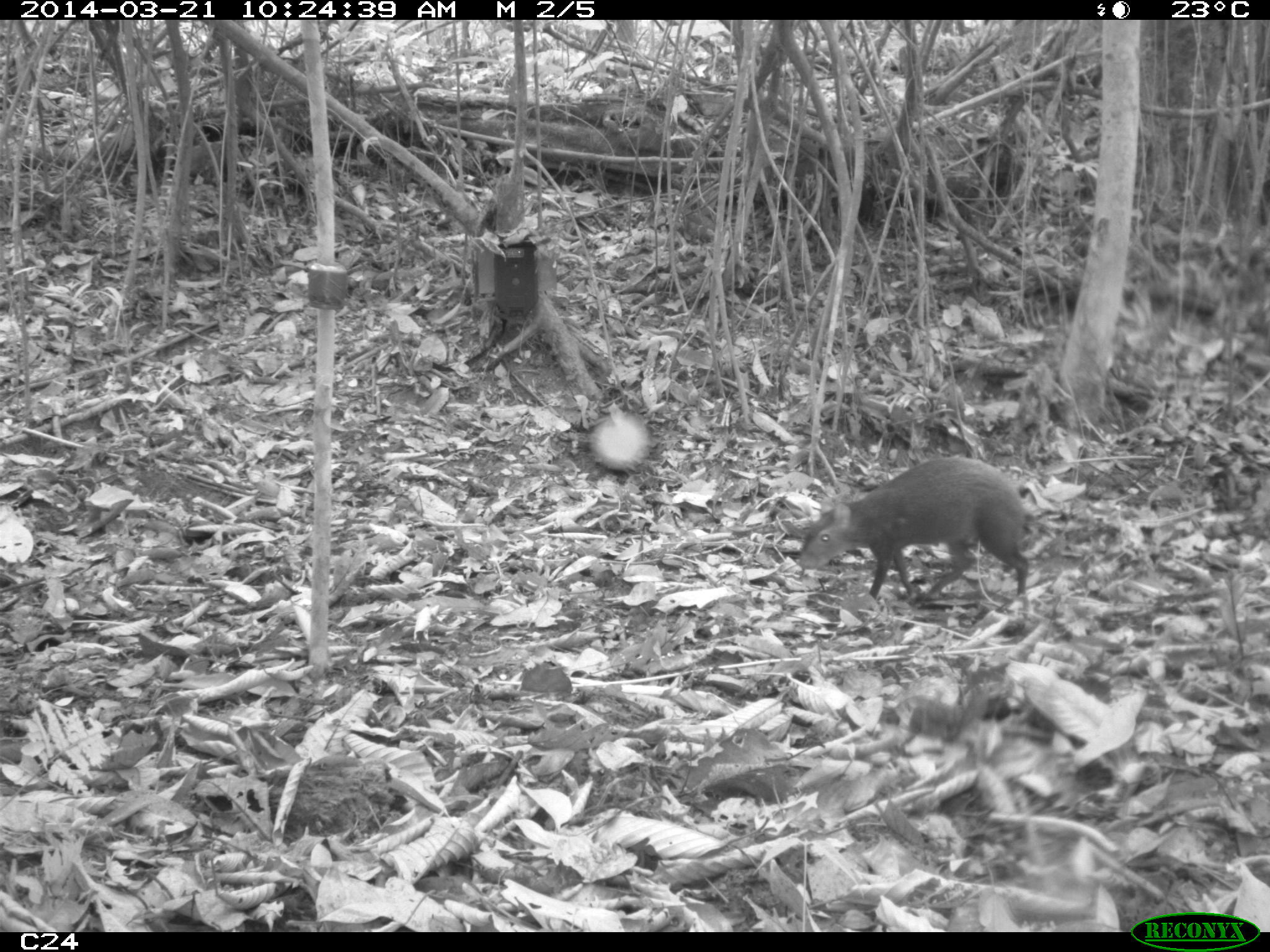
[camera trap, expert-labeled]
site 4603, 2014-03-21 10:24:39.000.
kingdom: Animalia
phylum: Chordata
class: Mammalia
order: Rodentia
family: Dasyproctidae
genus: Dasyprocta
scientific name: Dasyprocta leporina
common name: red-rumped agouti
Dasyprocta leporina (red-rumped agouti), count 1, age adult.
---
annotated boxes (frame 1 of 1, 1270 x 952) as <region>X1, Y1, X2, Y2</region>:
dasyprocta leporina: <region>794, 457, 1029, 605</region>